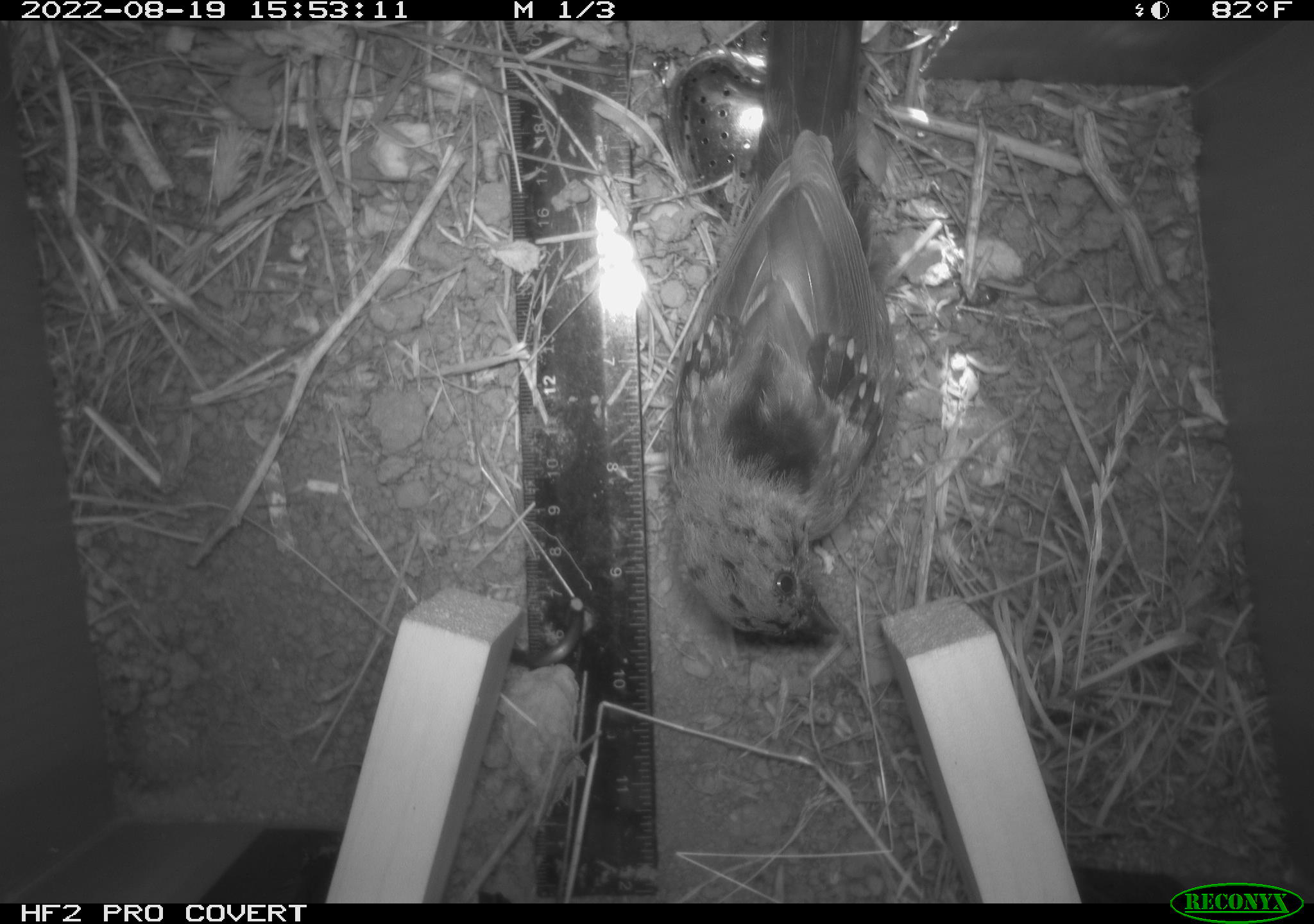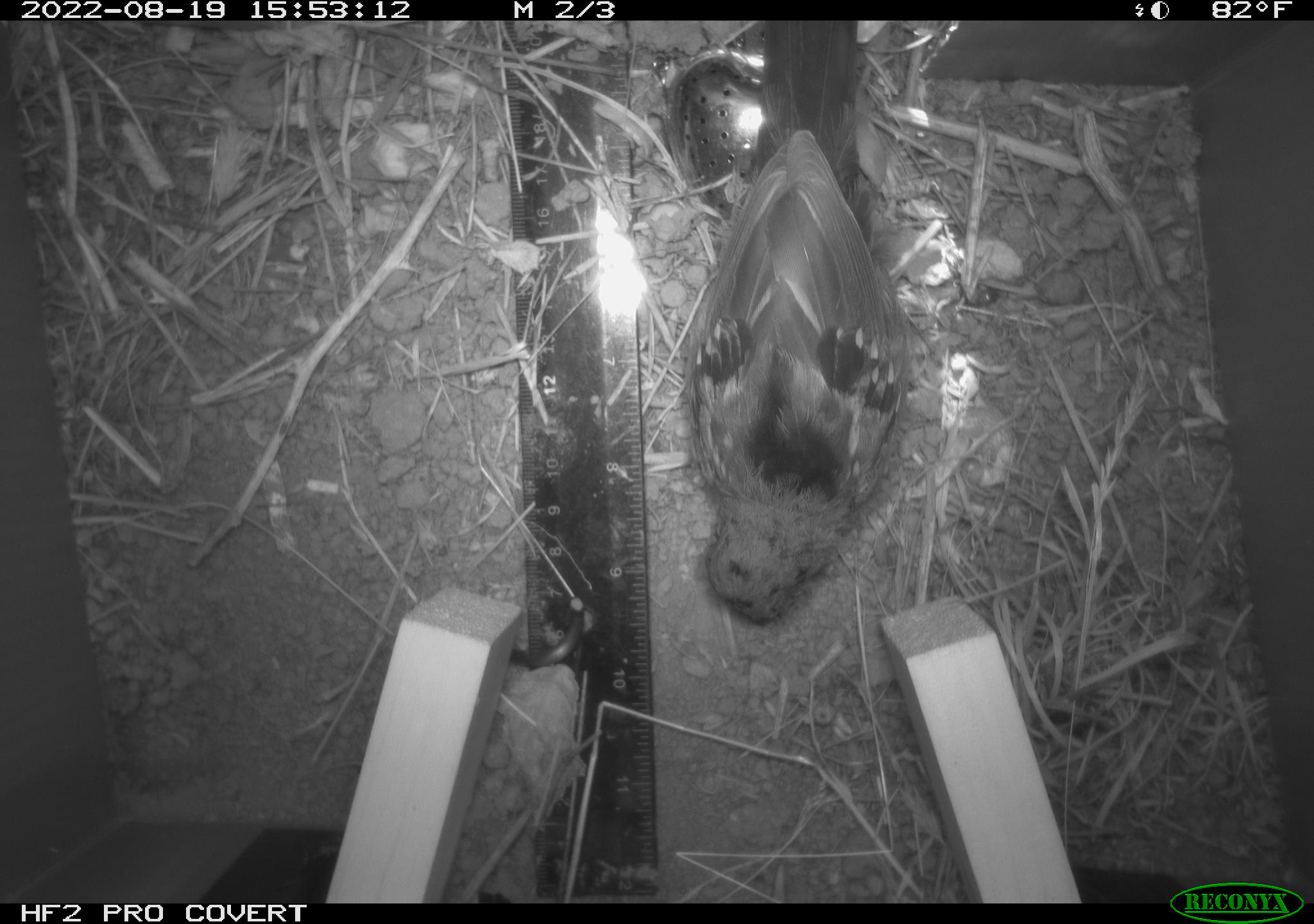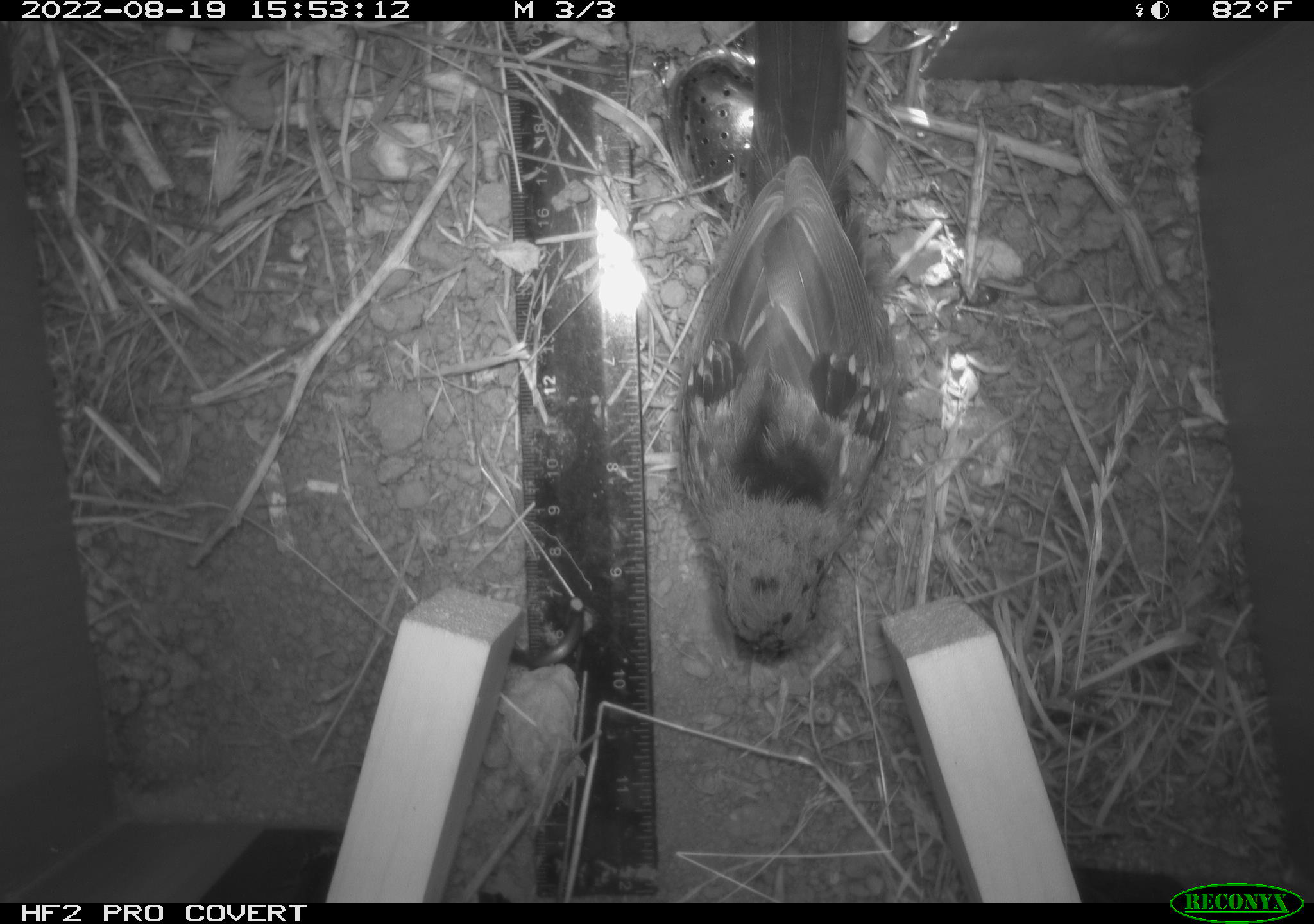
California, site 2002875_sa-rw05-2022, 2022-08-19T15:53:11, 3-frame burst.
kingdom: Animalia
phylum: Chordata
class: Aves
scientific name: Aves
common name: bird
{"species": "bird (Aves)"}